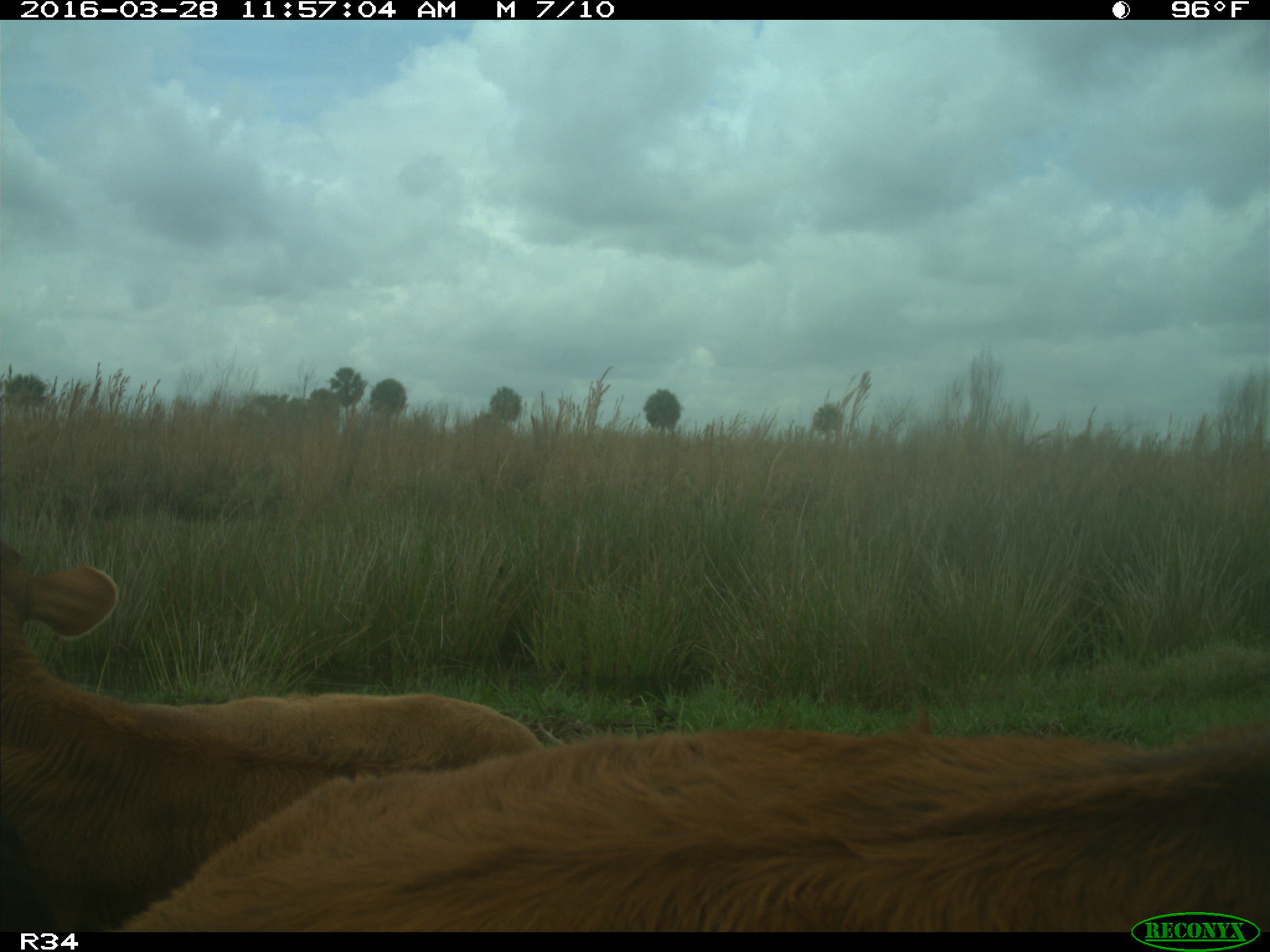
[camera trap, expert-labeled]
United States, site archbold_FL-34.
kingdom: Animalia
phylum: Chordata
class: Mammalia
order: Artiodactyla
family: Bovidae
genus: Bos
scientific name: Bos taurus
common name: domestic cow